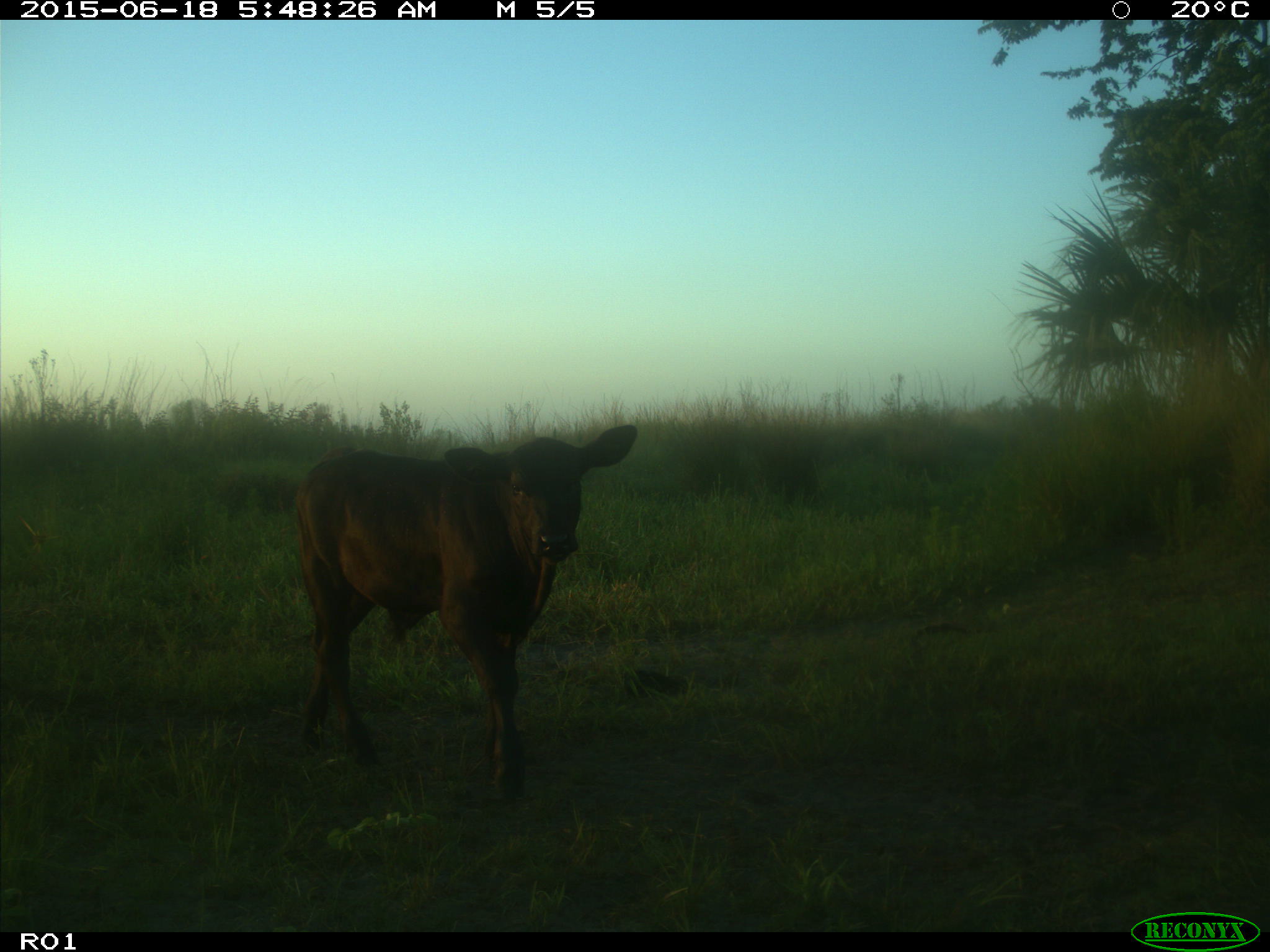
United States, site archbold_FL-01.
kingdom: Animalia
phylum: Chordata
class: Mammalia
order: Artiodactyla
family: Bovidae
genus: Bos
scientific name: Bos taurus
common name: domestic cow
Bos taurus (domestic cow).